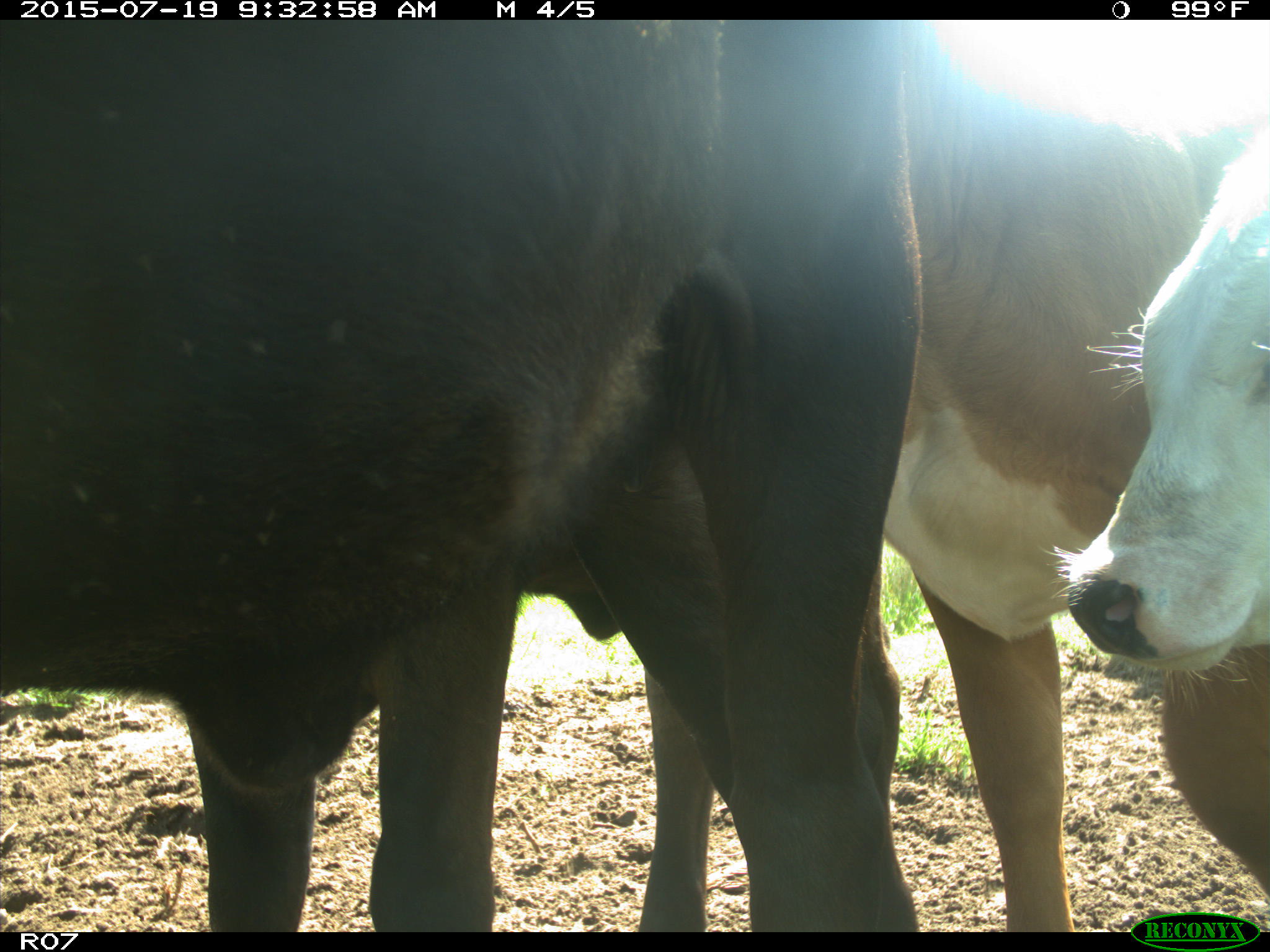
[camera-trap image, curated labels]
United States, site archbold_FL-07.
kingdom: Animalia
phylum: Chordata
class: Mammalia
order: Artiodactyla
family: Bovidae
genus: Bos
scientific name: Bos taurus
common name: domestic cow